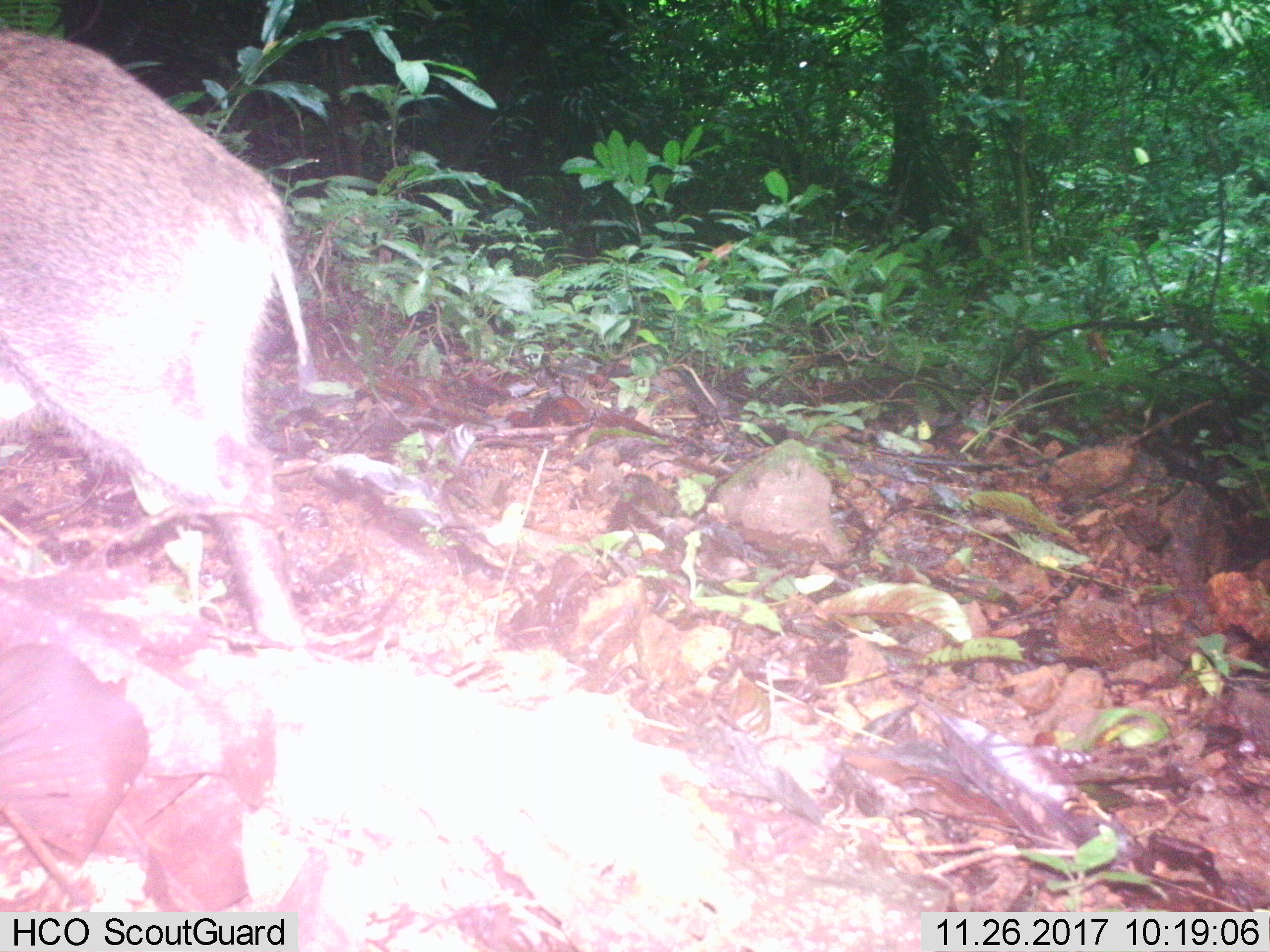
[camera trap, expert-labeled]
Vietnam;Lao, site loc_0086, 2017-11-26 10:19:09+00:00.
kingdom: Animalia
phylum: Chordata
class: Mammalia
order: Artiodactyla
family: Suidae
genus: Sus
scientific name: Sus scrofa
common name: eurasian wild pig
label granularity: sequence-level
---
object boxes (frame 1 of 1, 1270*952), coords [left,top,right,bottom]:
eurasian wild pig: [0,24,313,645]